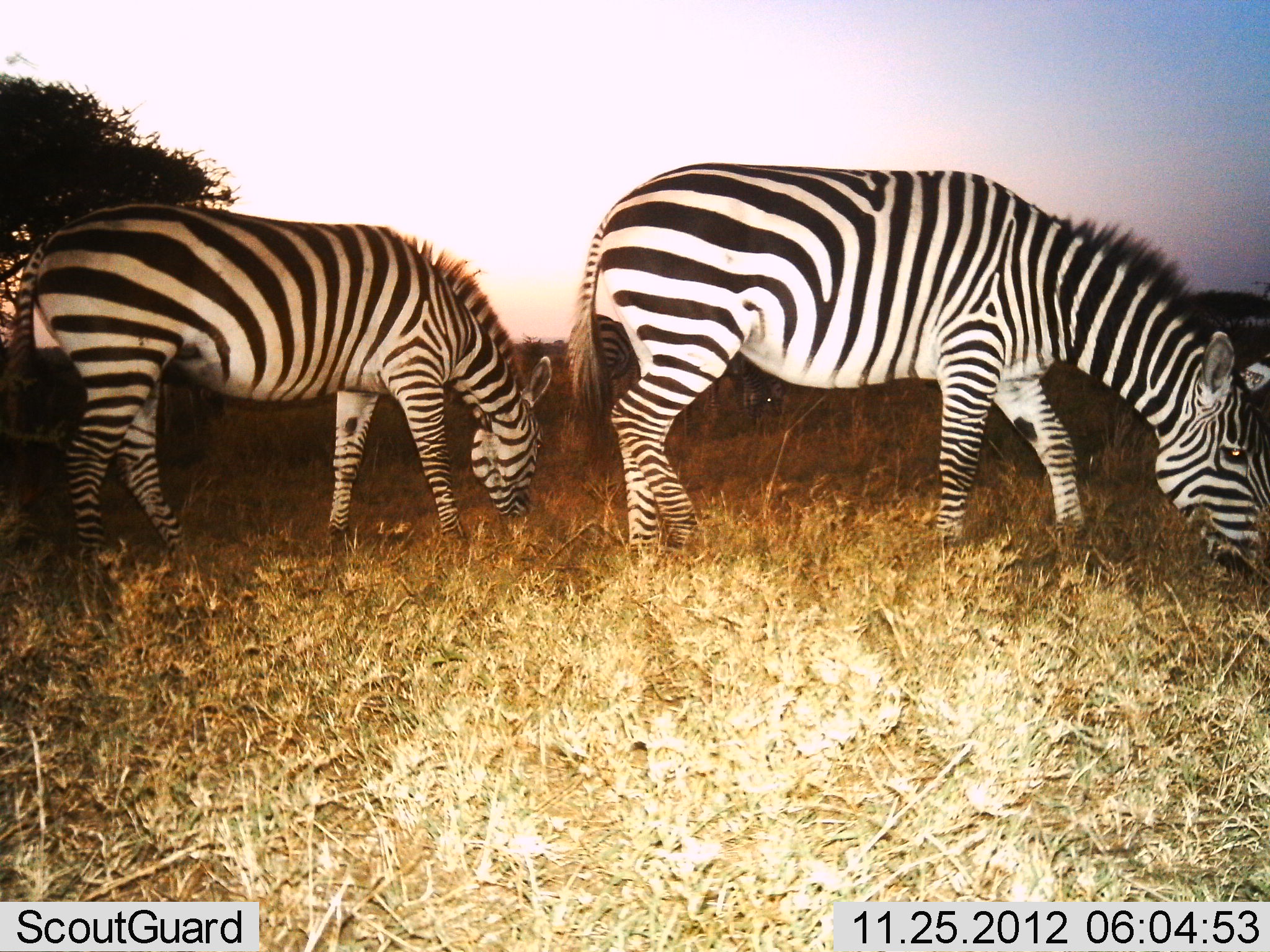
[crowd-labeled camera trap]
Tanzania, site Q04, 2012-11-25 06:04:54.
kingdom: Animalia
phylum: Chordata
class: Mammalia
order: Perissodactyla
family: Equidae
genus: Equus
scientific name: Equus quagga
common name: plains zebra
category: zebra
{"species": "zebra (plains zebra) (Equus quagga)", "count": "2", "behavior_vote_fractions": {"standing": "9%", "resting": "0%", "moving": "0%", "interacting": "0%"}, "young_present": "0%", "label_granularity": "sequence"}